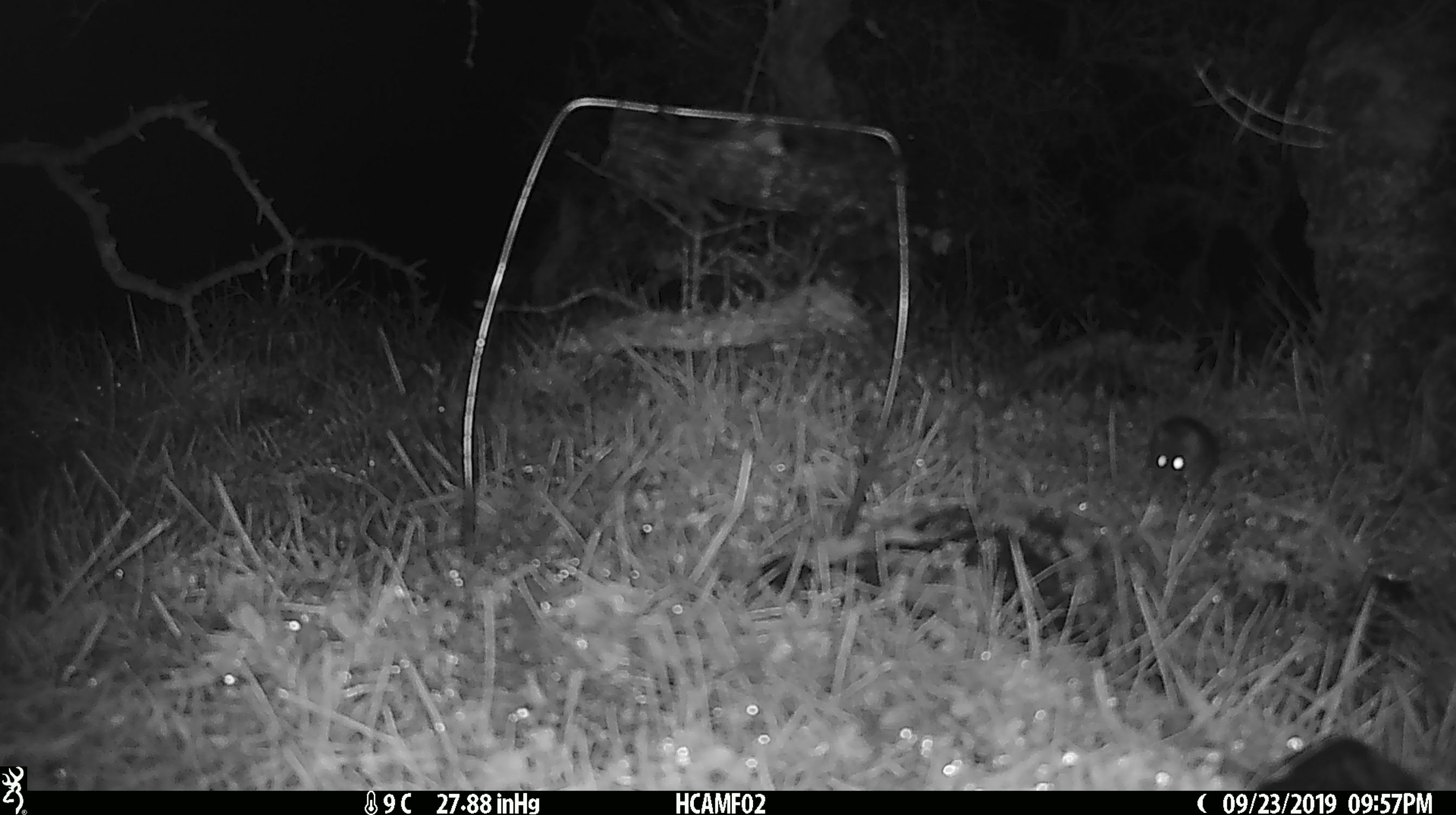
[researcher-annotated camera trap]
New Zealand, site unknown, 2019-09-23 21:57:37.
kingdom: Animalia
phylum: Chordata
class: Mammalia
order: Rodentia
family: Muridae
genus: Mus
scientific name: Mus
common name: mouse